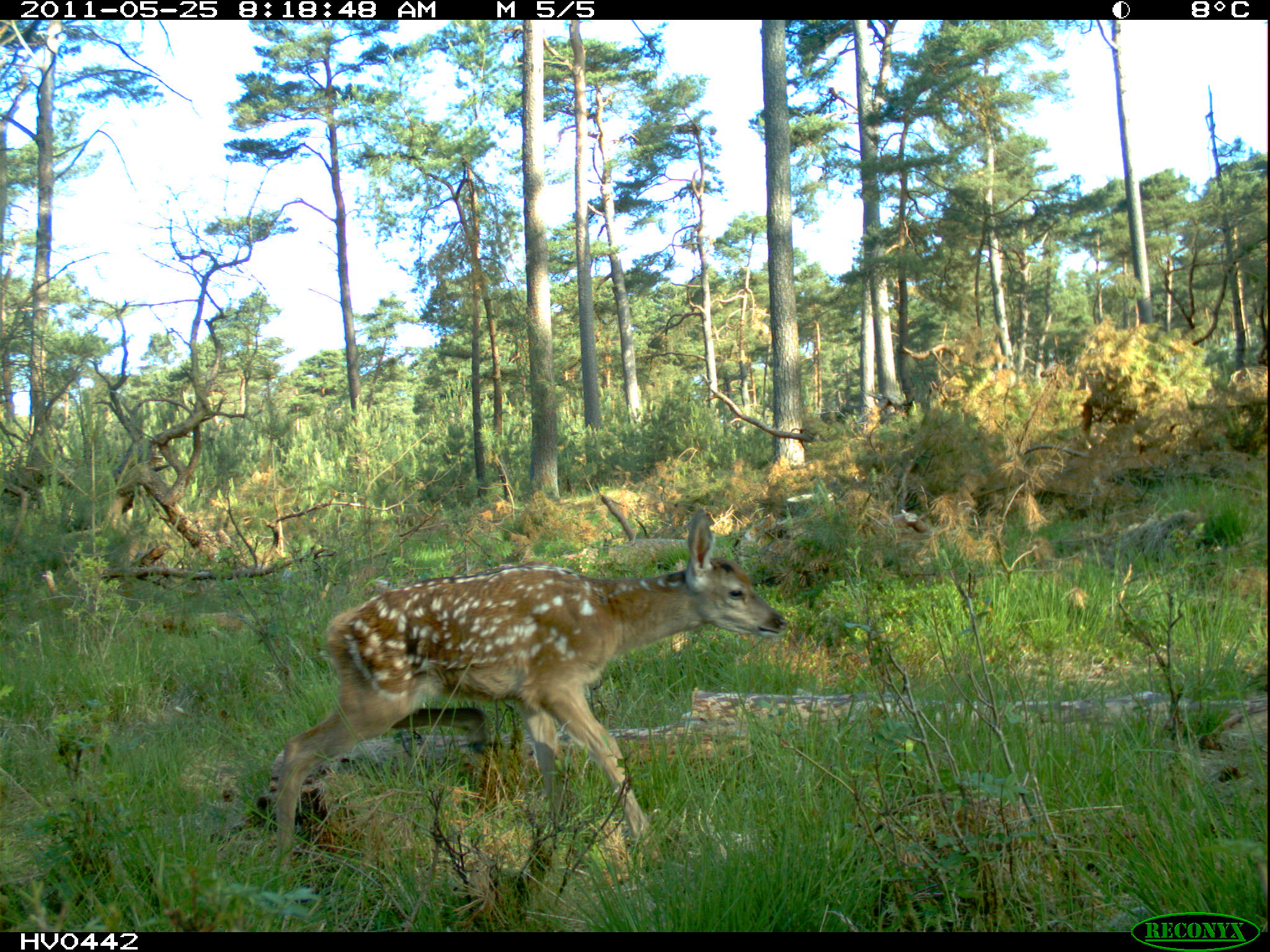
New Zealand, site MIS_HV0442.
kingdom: Animalia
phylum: Chordata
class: Mammalia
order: Artiodactyla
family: Cervidae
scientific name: Cervidae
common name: deer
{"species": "deer (Cervidae)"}